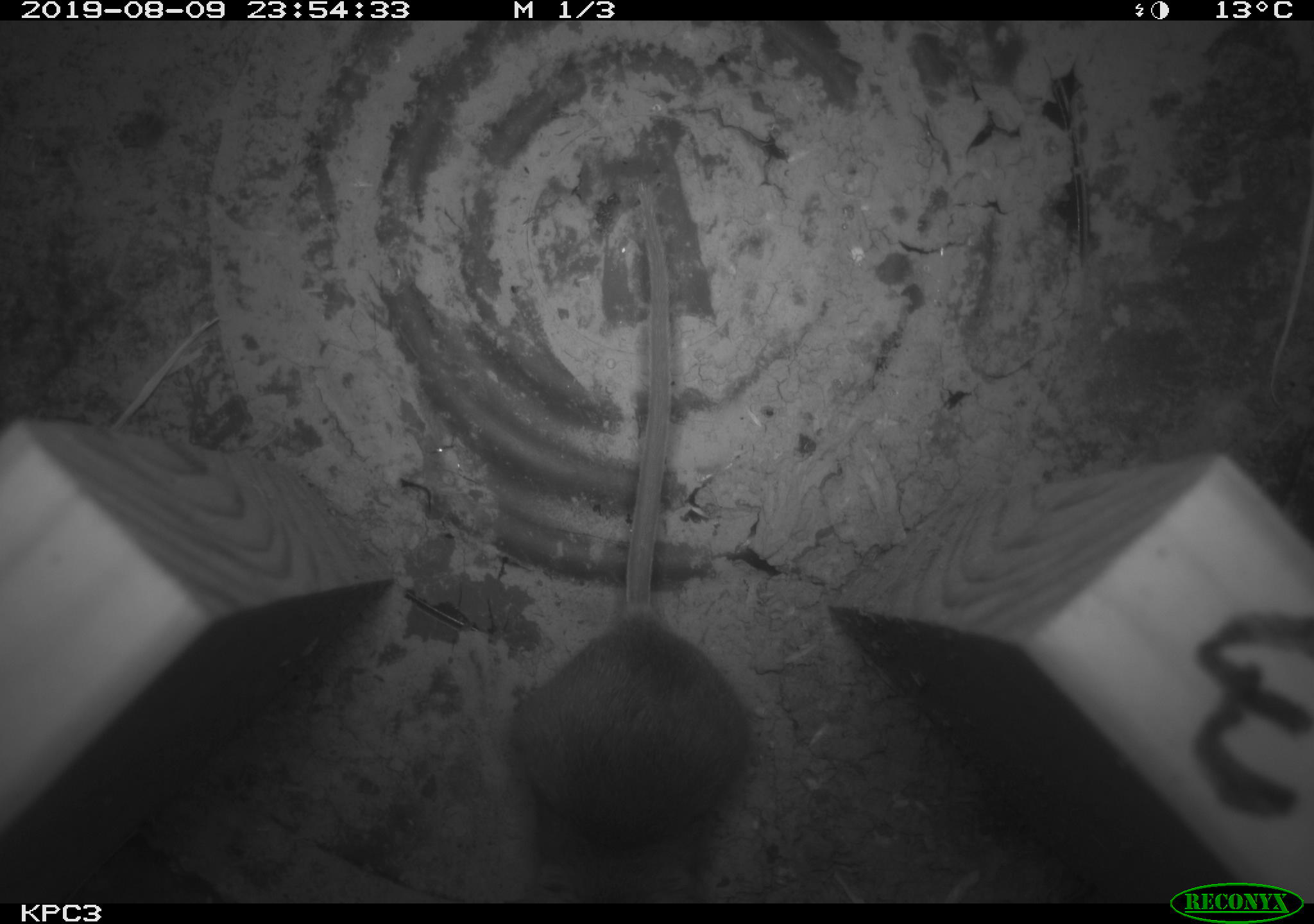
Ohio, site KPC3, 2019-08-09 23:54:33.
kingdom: Animalia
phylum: Chordata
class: Mammalia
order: Rodentia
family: Cricetidae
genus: Peromyscus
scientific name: Peromyscus leucopus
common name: white-footed mouse